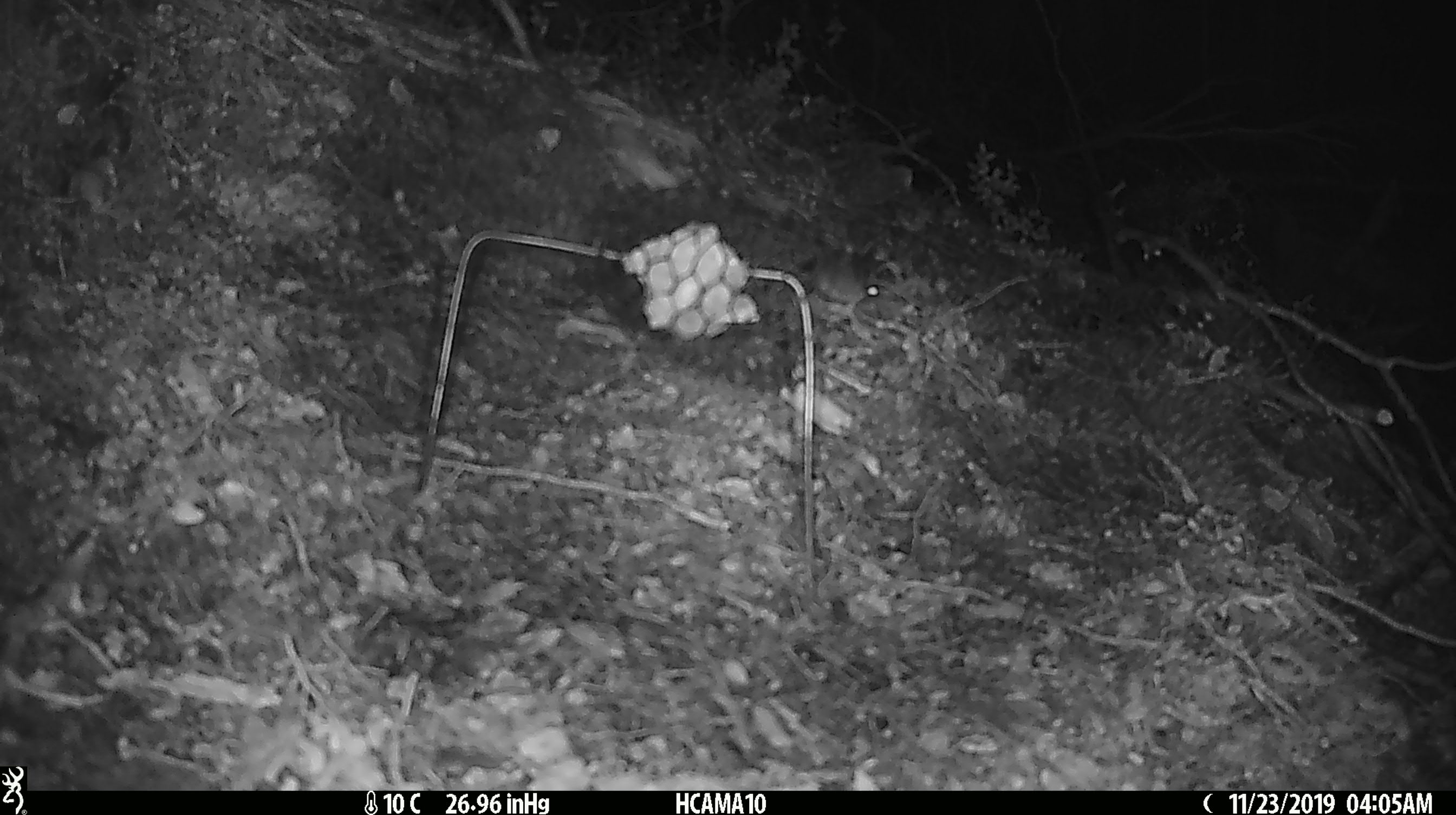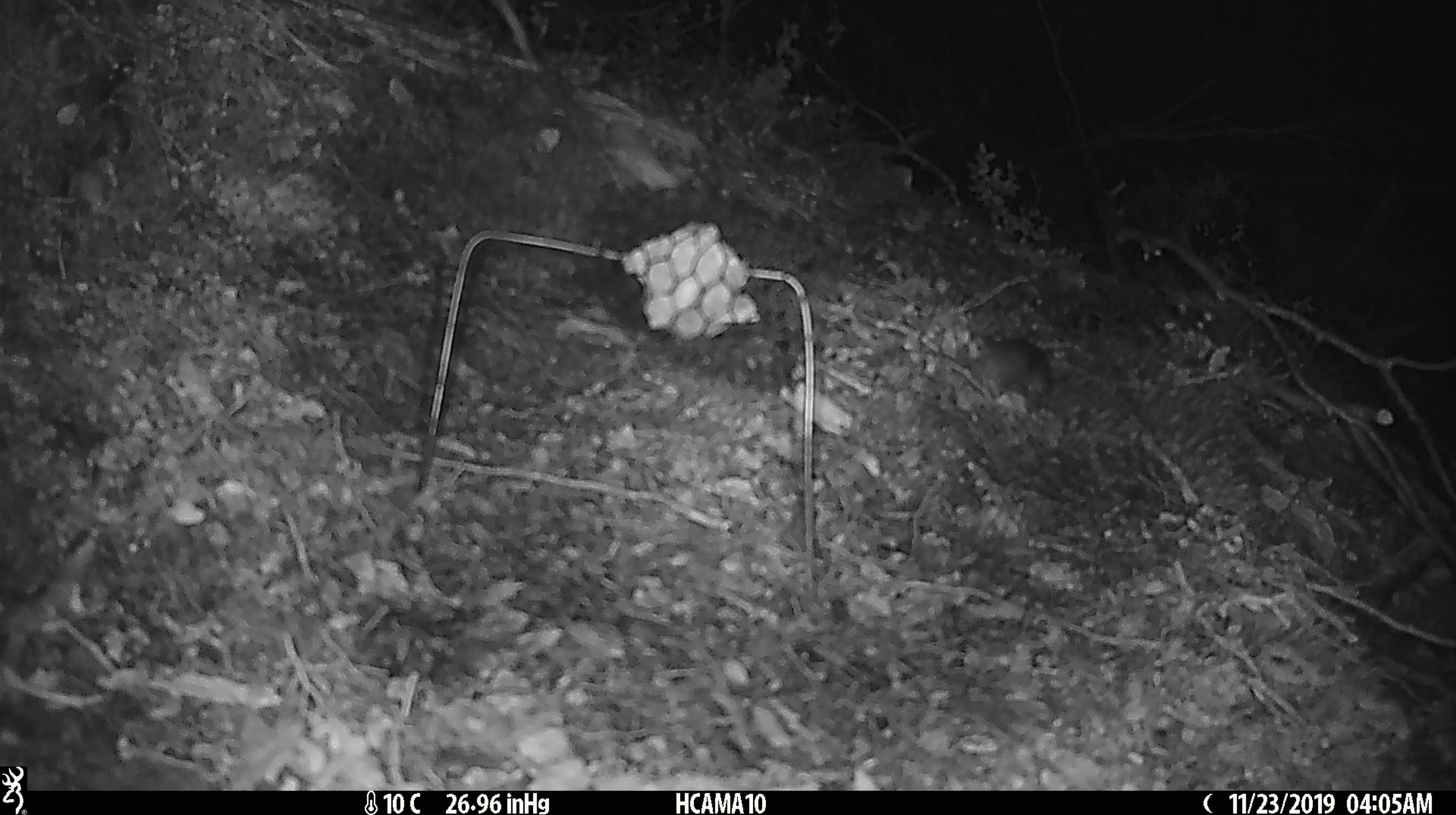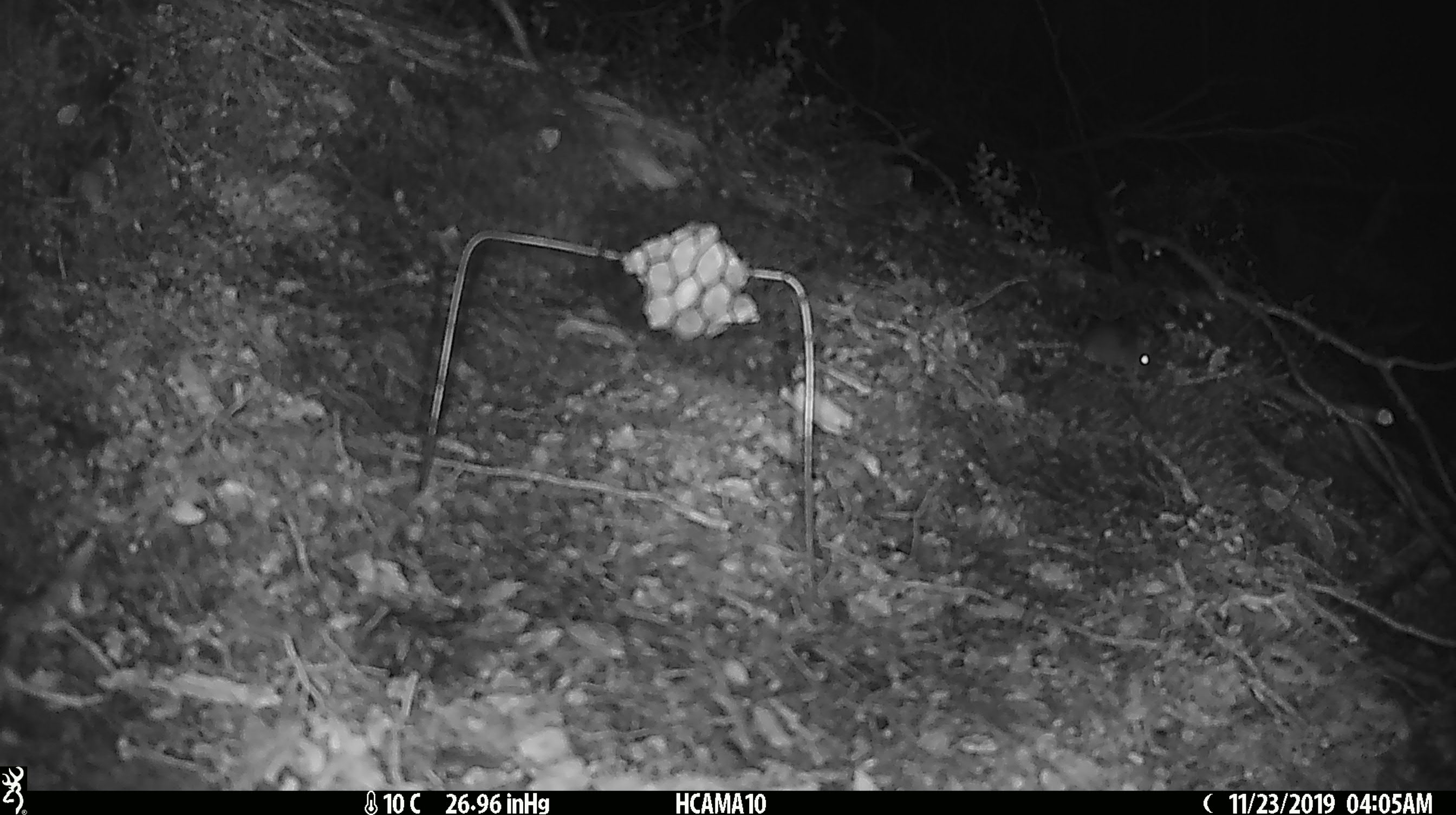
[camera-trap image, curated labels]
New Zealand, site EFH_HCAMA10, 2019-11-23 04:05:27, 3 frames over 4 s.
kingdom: Animalia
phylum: Chordata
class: Mammalia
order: Rodentia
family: Muridae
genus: Mus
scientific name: Mus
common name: mouse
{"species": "mouse (Mus)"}